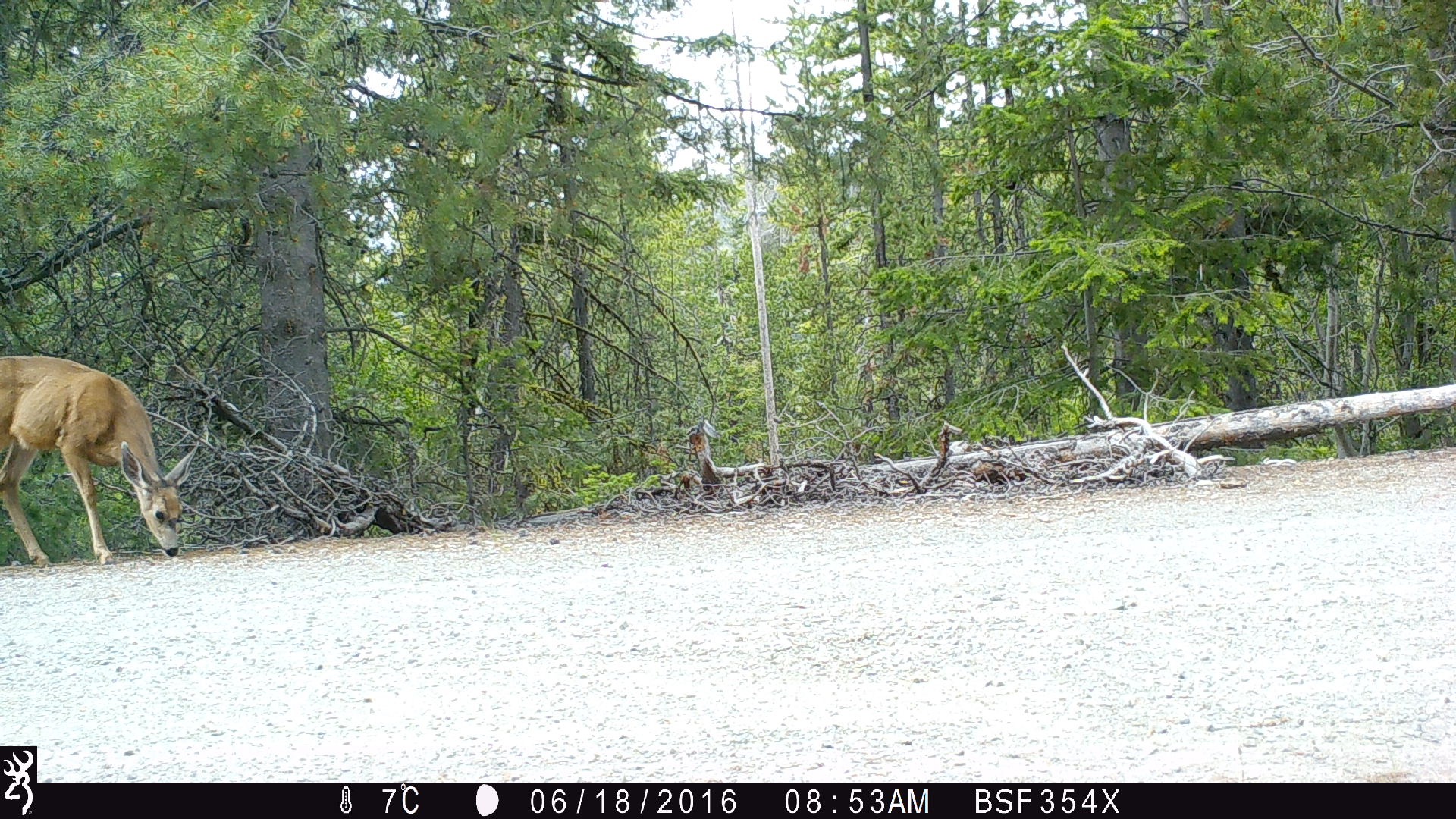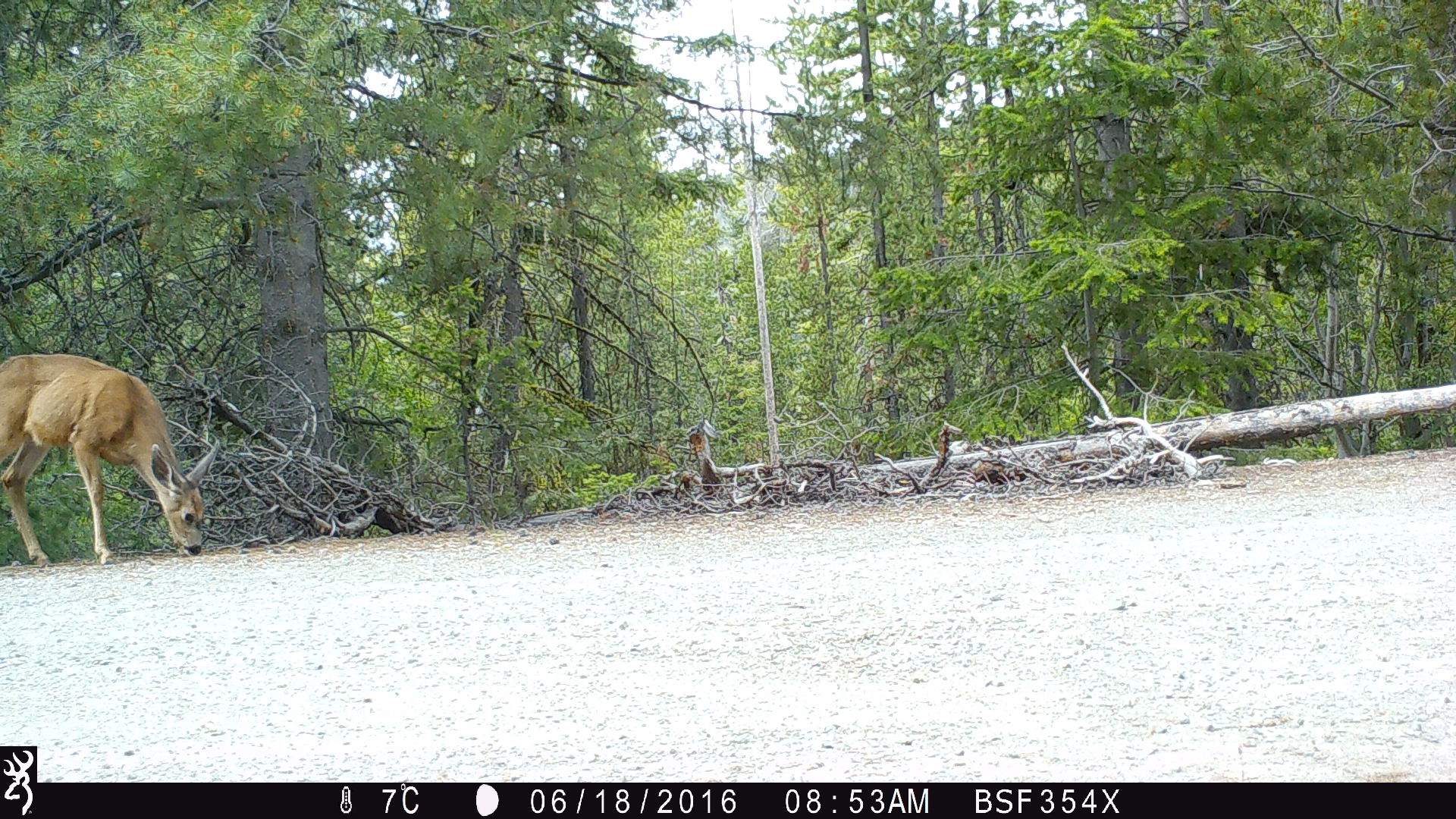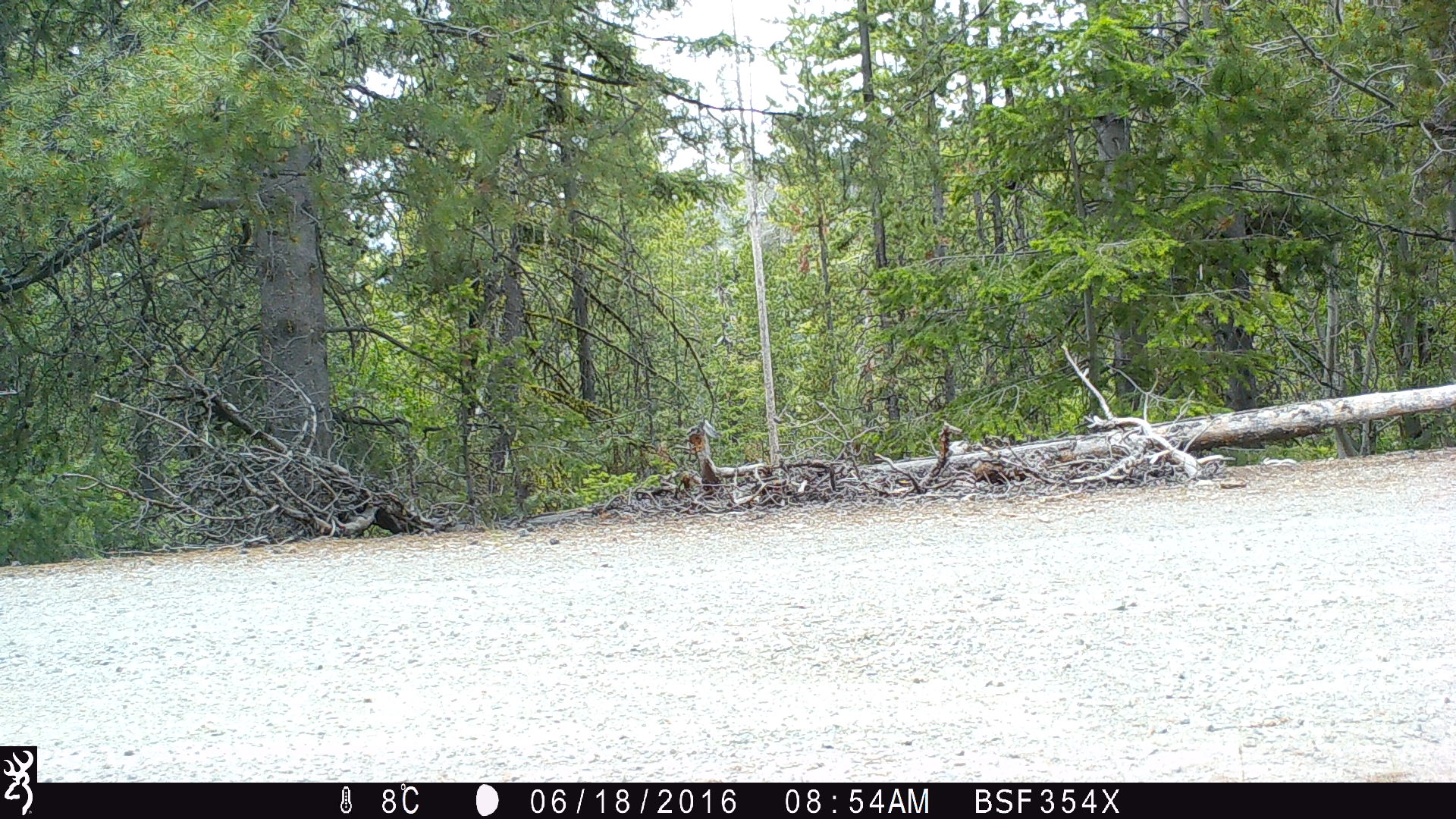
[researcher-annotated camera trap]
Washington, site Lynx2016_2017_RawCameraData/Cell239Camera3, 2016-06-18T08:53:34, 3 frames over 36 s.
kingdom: Animalia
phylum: Chordata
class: Mammalia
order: Artiodactyla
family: Cervidae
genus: Odocoileus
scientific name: Odocoileus hemionus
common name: mule deer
Odocoileus hemionus (mule deer). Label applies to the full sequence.